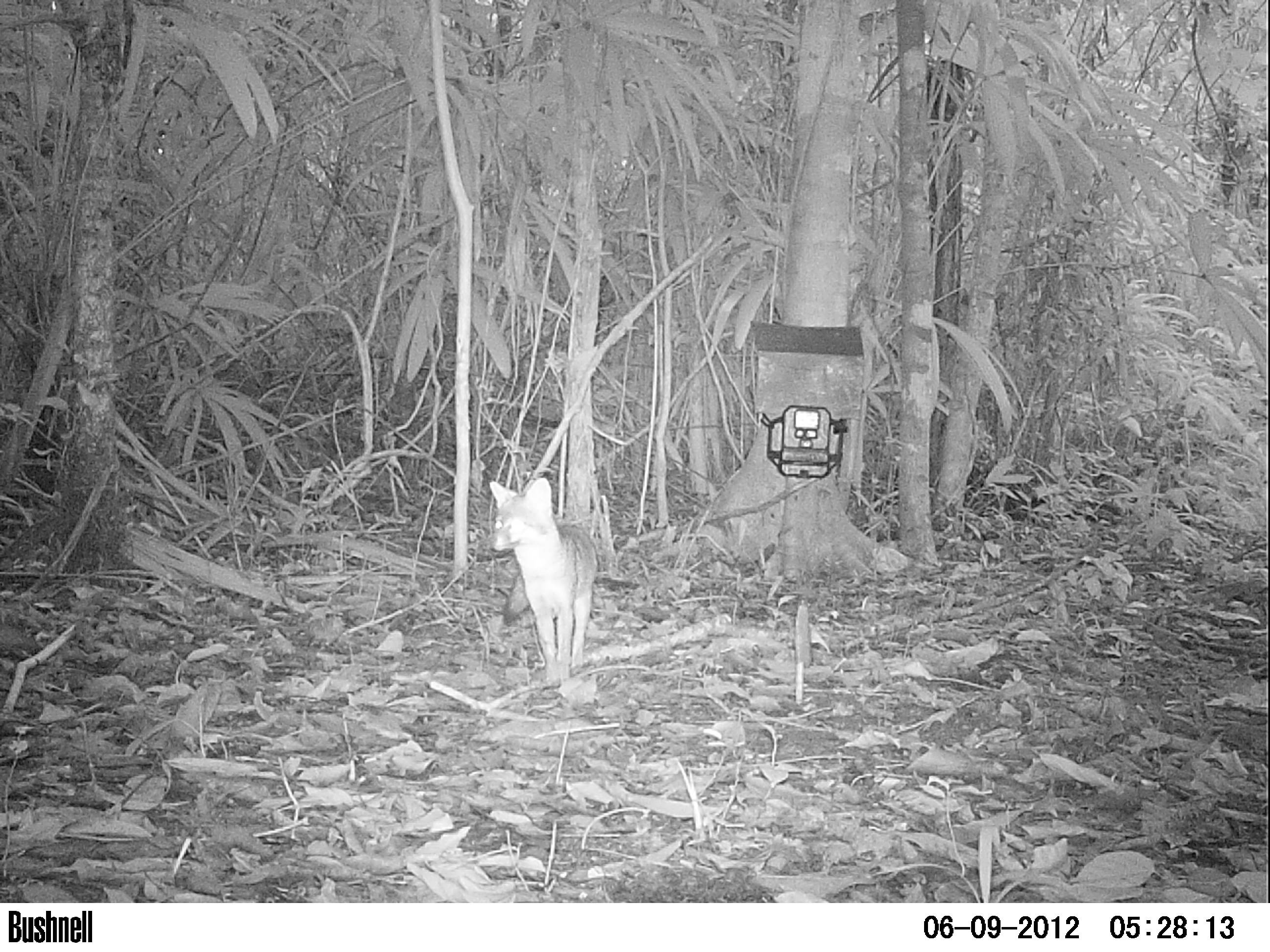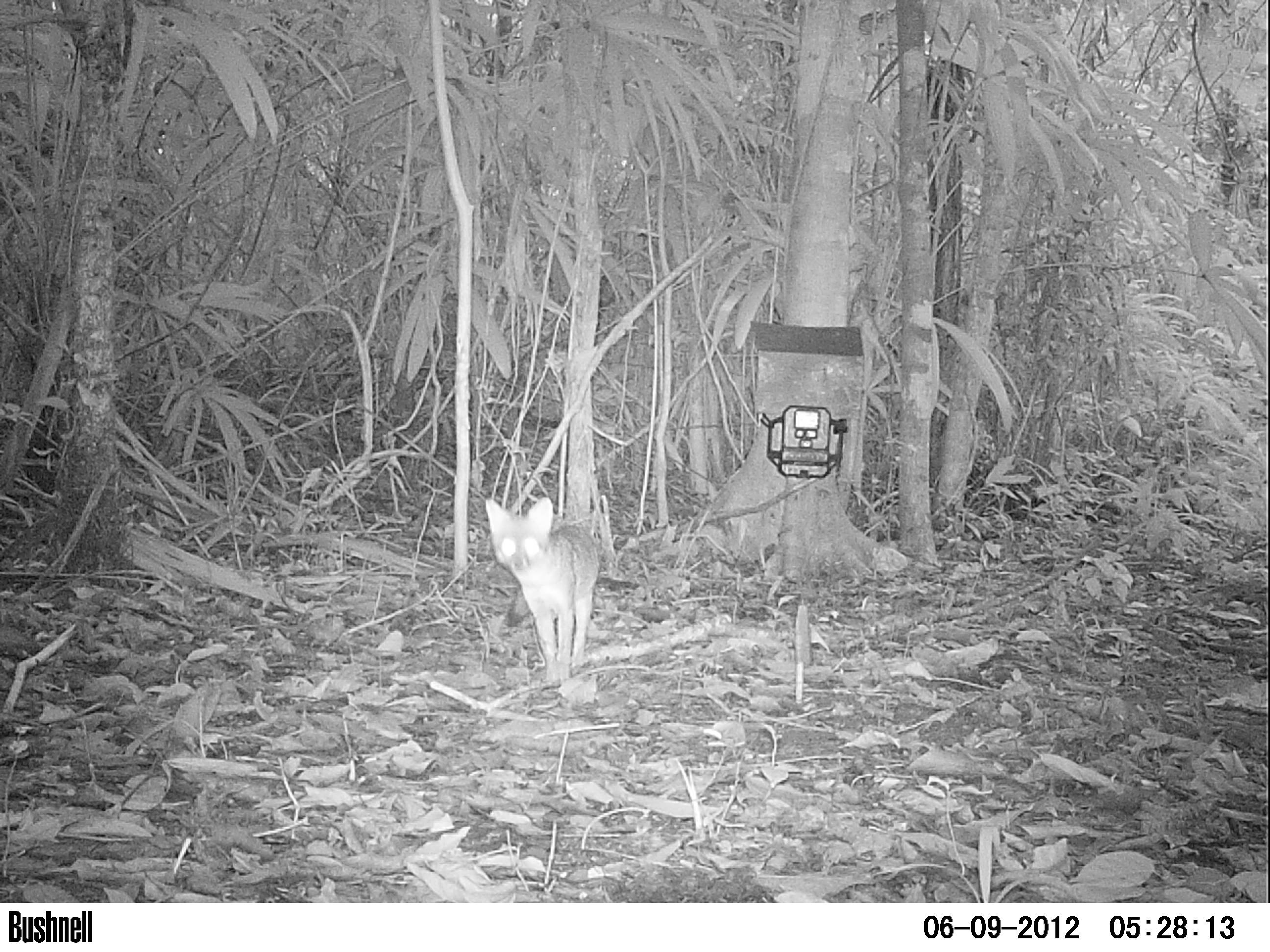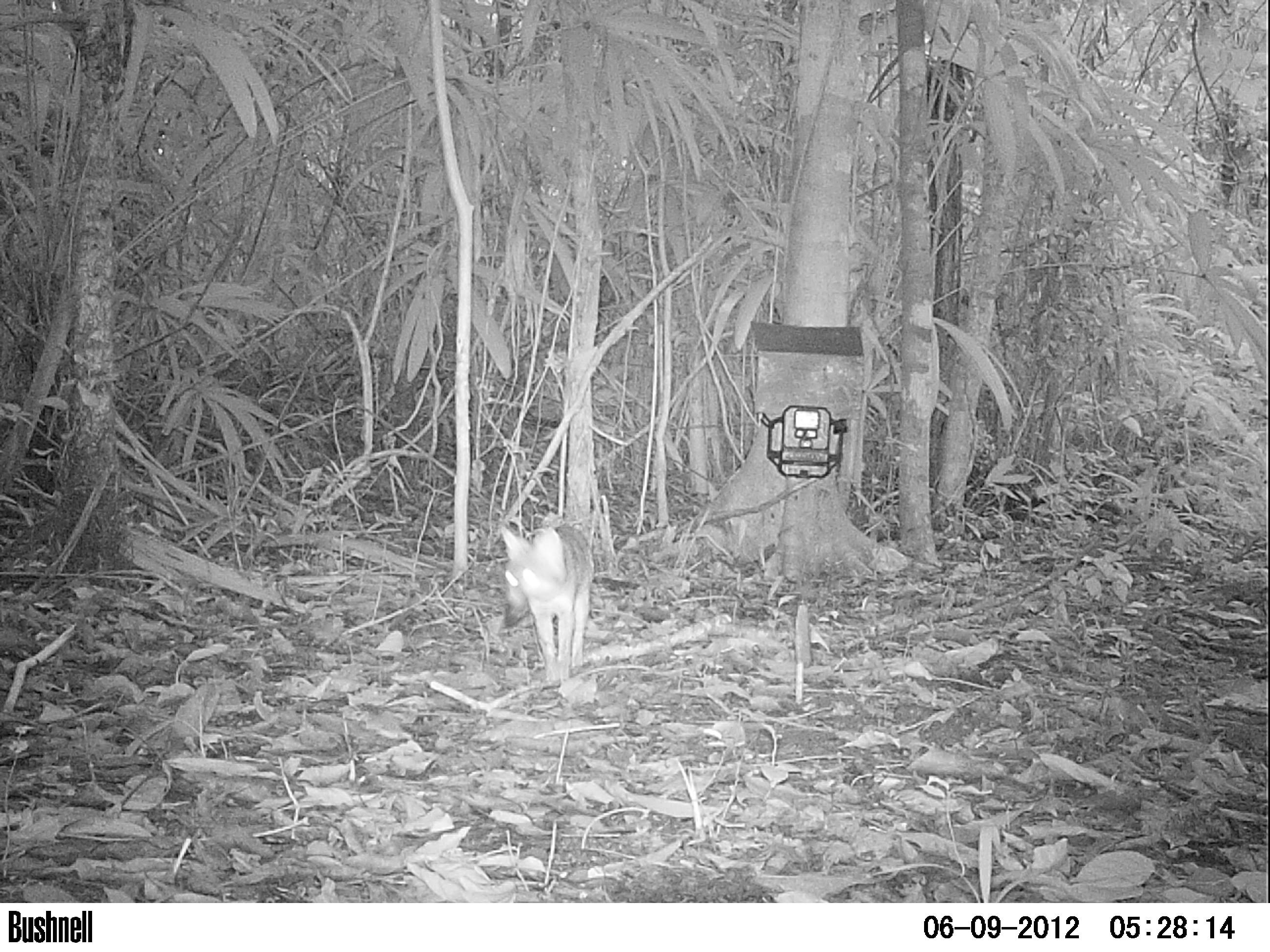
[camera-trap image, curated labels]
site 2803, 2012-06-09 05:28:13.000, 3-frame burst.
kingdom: Animalia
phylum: Chordata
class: Mammalia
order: Carnivora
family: Canidae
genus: Urocyon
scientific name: Urocyon cinereoargenteus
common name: gray fox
Urocyon cinereoargenteus (gray fox), count 1, age adult.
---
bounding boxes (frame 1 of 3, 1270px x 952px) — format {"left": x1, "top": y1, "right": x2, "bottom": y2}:
urocyon cinereoargenteus: {"left": 483, "top": 475, "right": 599, "bottom": 689}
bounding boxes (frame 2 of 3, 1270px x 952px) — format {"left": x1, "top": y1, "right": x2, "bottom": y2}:
urocyon cinereoargenteus: {"left": 484, "top": 496, "right": 601, "bottom": 689}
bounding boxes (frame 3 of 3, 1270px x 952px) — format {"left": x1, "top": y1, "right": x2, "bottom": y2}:
urocyon cinereoargenteus: {"left": 499, "top": 523, "right": 596, "bottom": 689}